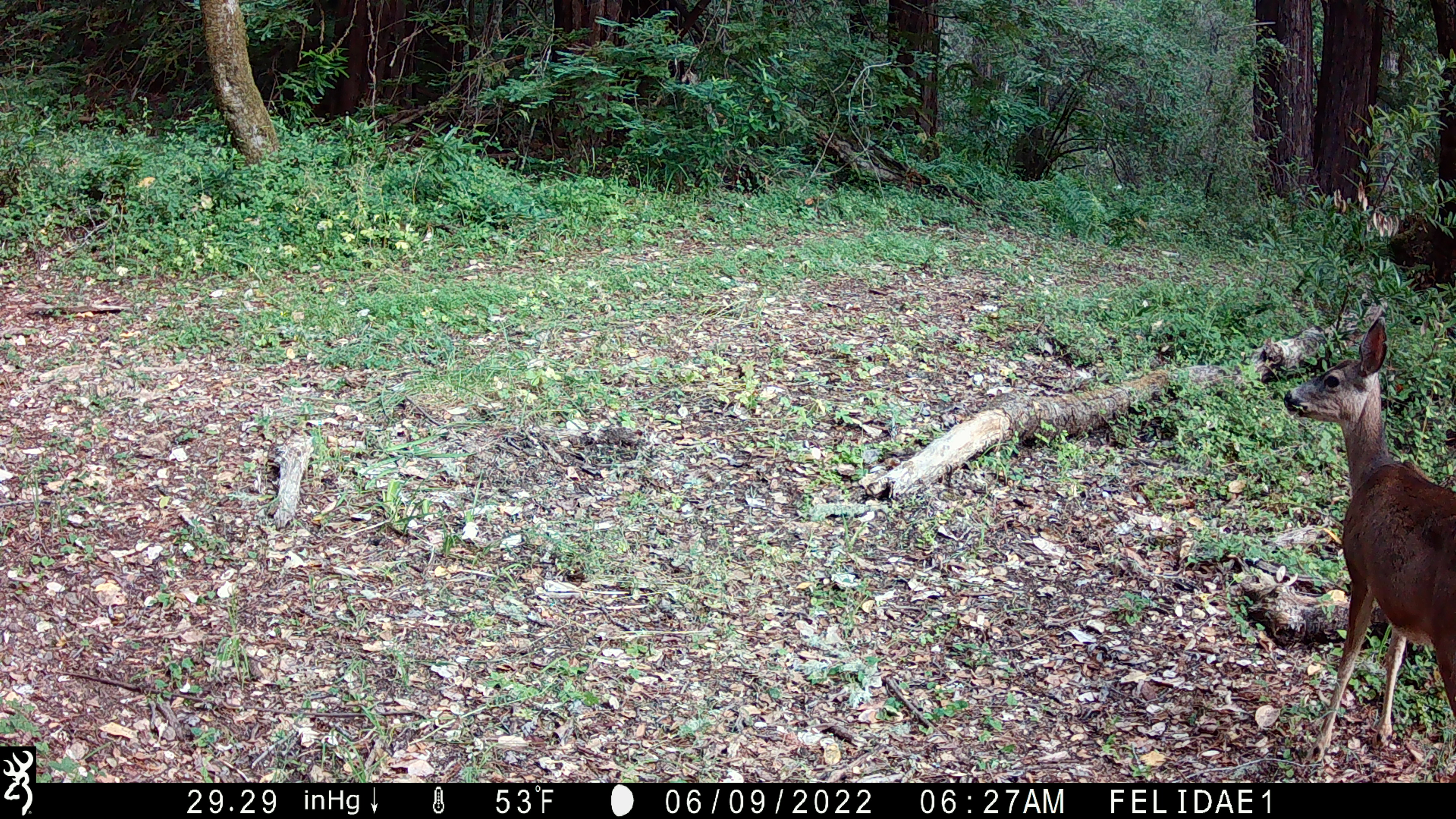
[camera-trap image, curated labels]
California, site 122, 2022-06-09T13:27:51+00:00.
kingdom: Animalia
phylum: Chordata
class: Mammalia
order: Artiodactyla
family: Cervidae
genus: Odocoileus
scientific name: Odocoileus hemionus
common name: mule deer